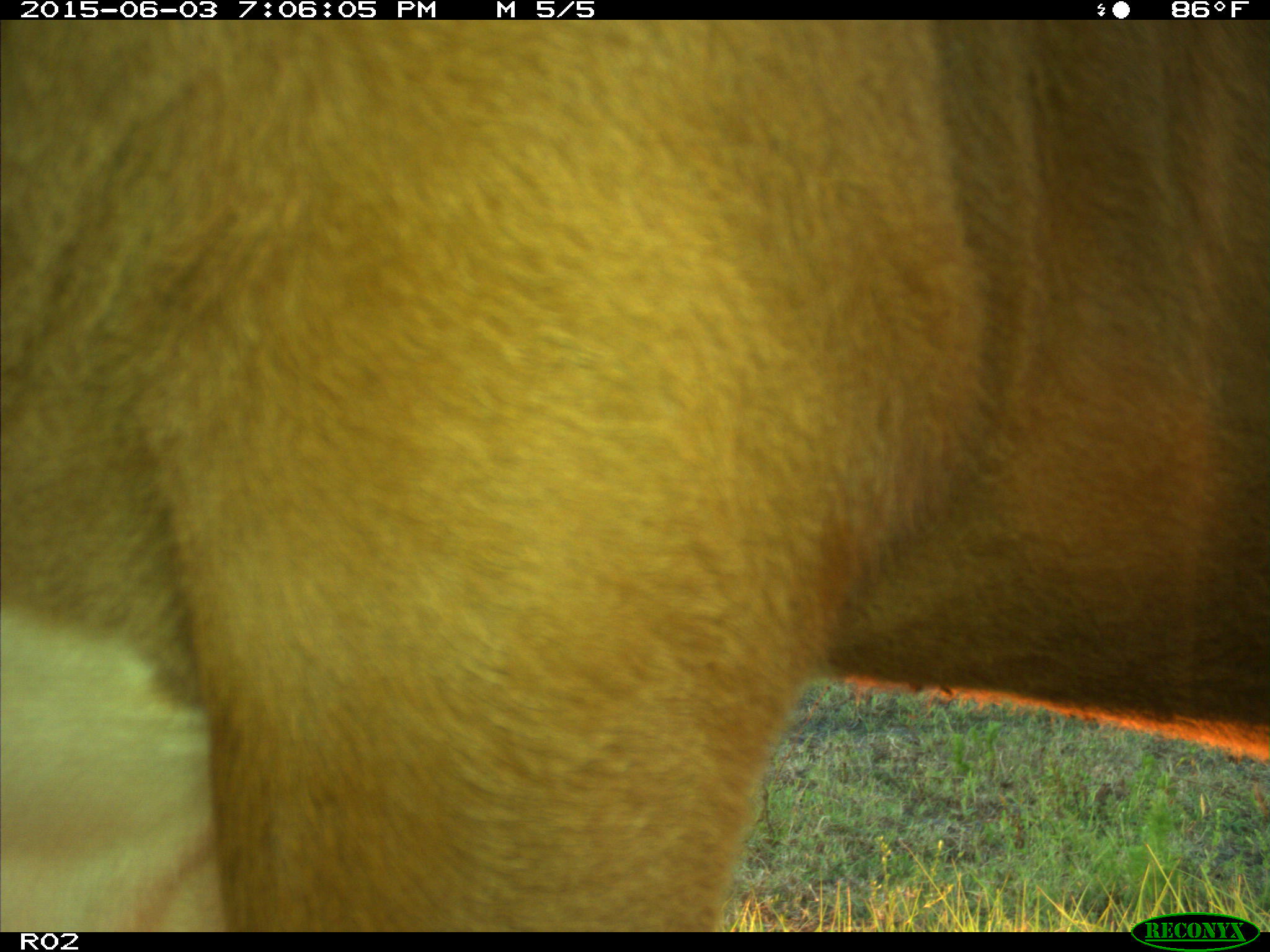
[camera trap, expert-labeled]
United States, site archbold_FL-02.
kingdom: Animalia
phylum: Chordata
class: Mammalia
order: Artiodactyla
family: Bovidae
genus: Bos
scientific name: Bos taurus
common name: domestic cow